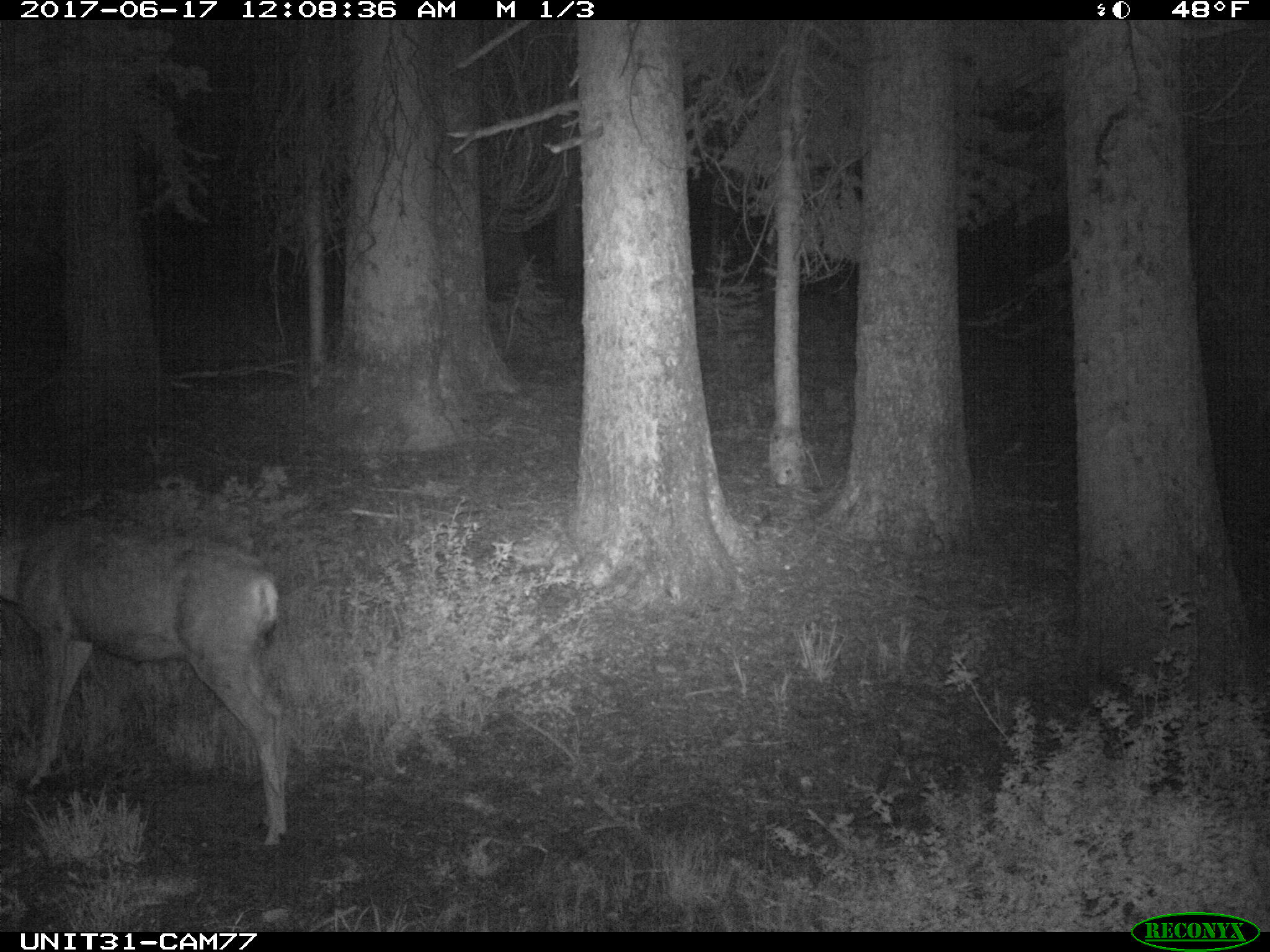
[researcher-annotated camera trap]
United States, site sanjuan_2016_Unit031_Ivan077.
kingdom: Animalia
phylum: Chordata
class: Mammalia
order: Artiodactyla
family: Cervidae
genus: Odocoileus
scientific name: Odocoileus hemionus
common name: mule deer